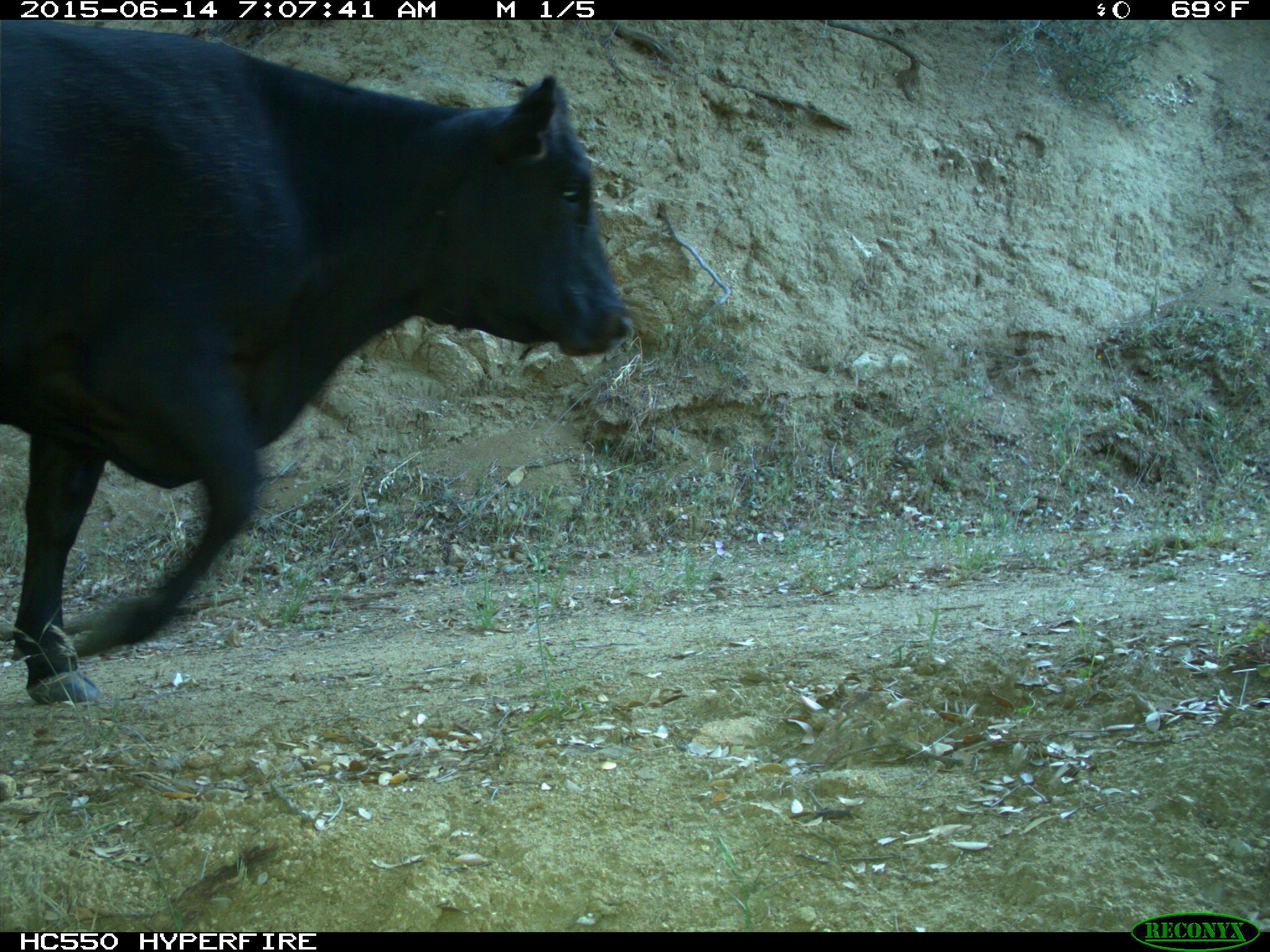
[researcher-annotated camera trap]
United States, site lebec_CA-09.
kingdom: Animalia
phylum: Chordata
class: Mammalia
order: Artiodactyla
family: Bovidae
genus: Bos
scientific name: Bos taurus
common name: domestic cow